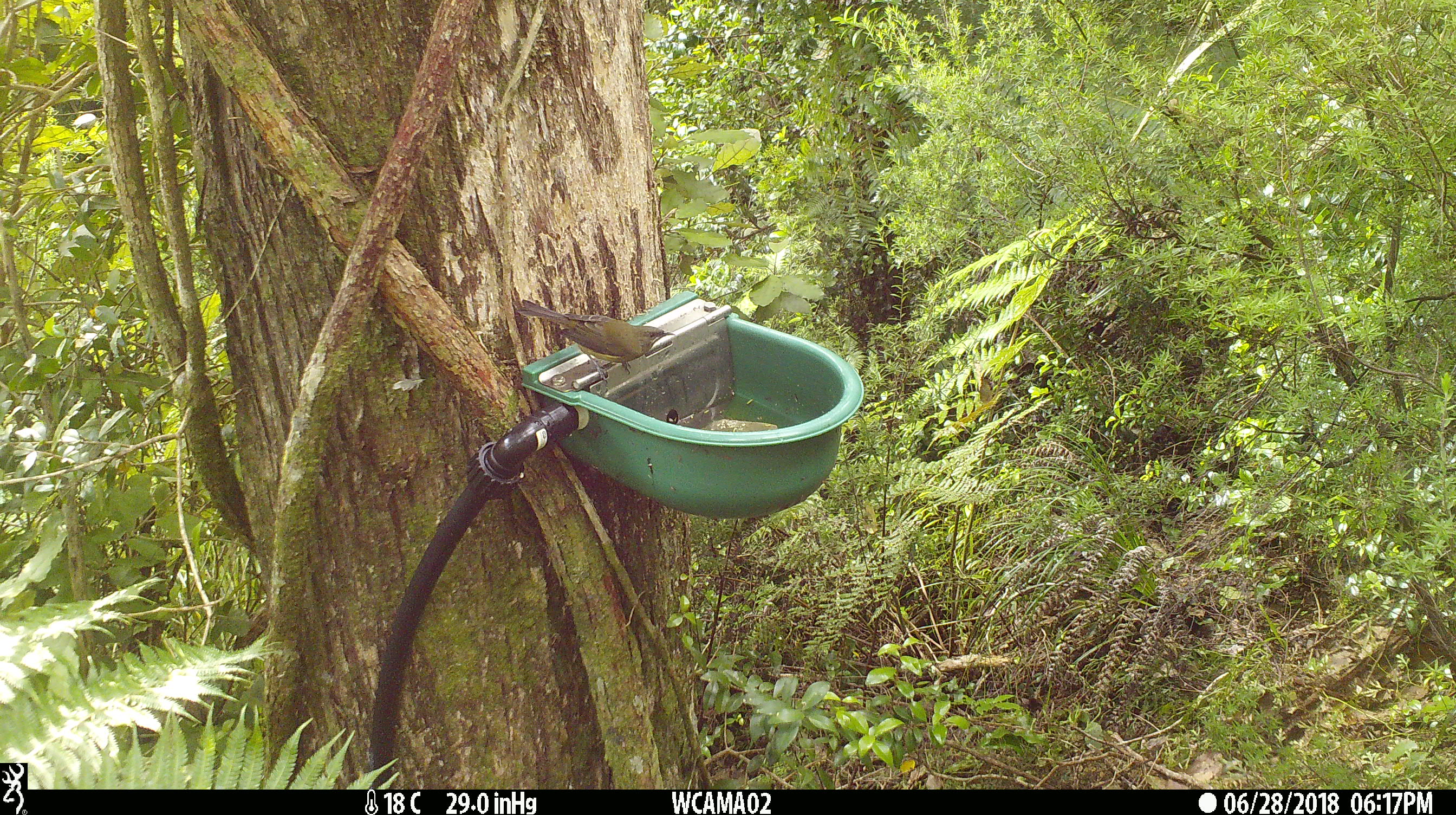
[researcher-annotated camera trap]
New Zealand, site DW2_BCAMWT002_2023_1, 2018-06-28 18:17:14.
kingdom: Animalia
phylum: Chordata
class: Aves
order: Passeriformes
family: Meliphagidae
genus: Anthornis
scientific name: Anthornis melanura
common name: new zealand bellbird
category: bellbird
Bellbird (new zealand bellbird) (Anthornis melanura).